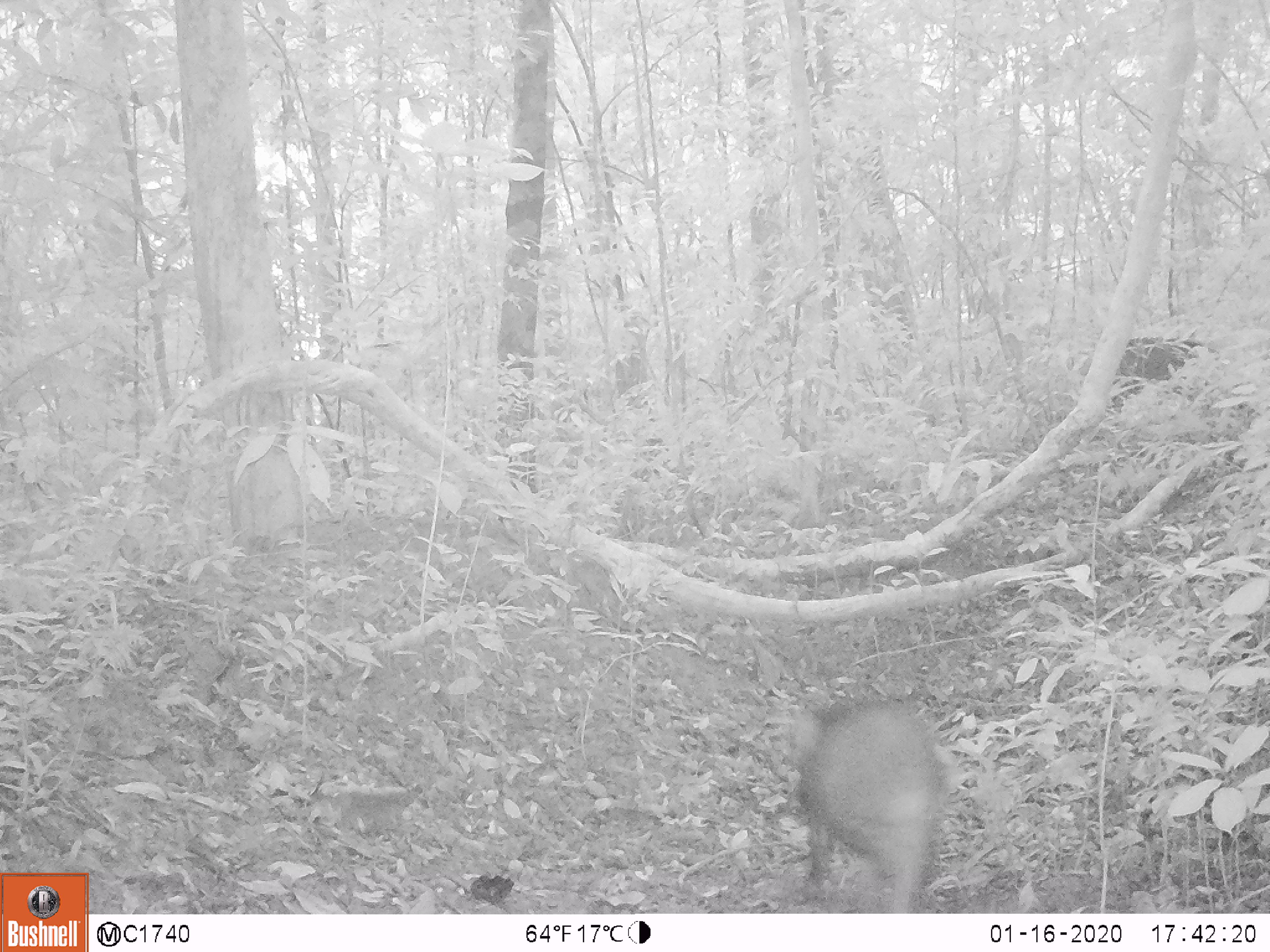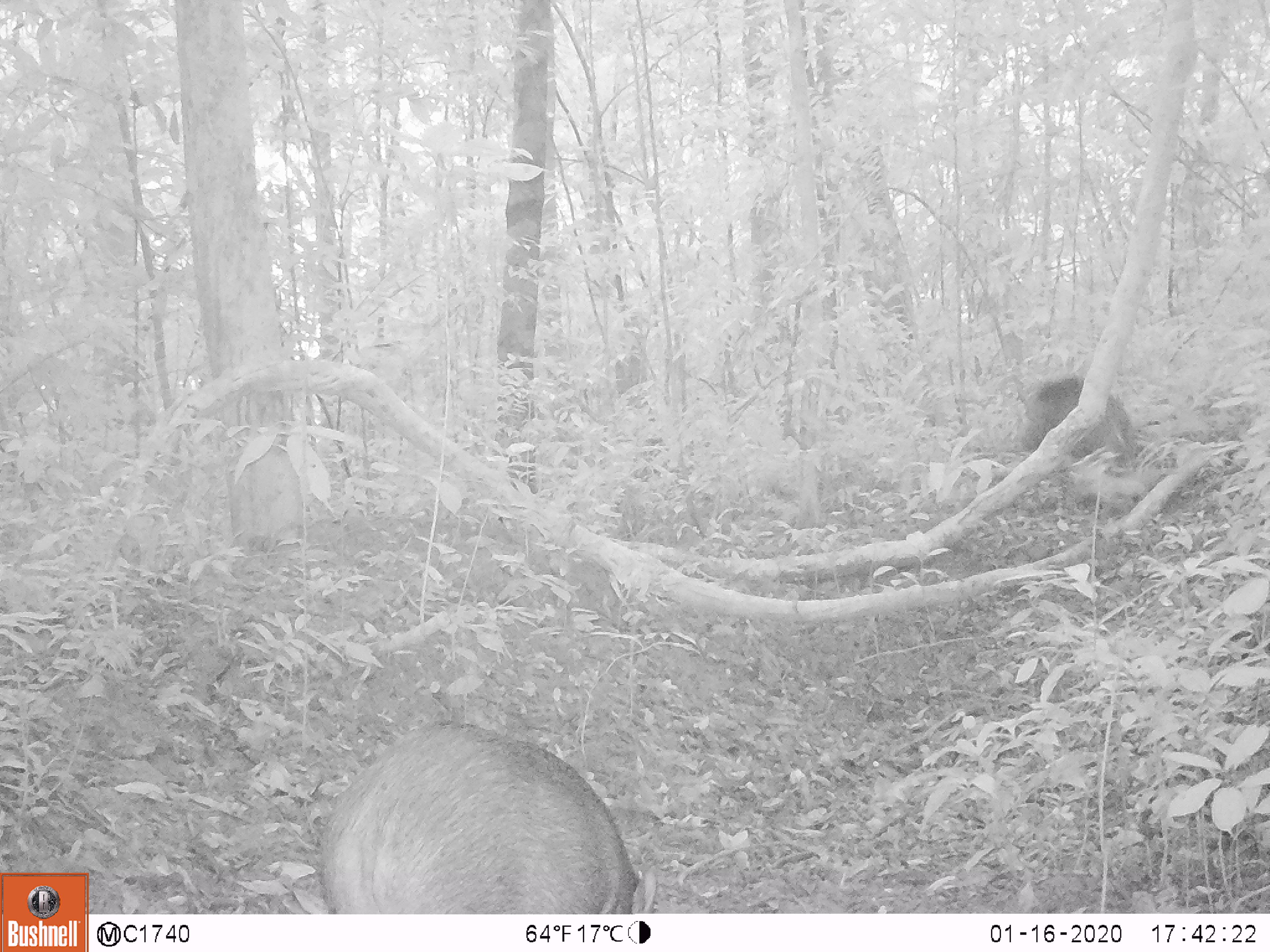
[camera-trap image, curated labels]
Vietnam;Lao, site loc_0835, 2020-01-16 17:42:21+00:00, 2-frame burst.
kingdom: Animalia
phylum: Chordata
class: Mammalia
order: Artiodactyla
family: Suidae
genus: Sus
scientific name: Sus scrofa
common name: eurasian wild pig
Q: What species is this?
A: Eurasian wild pig (Sus scrofa).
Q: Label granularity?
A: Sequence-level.